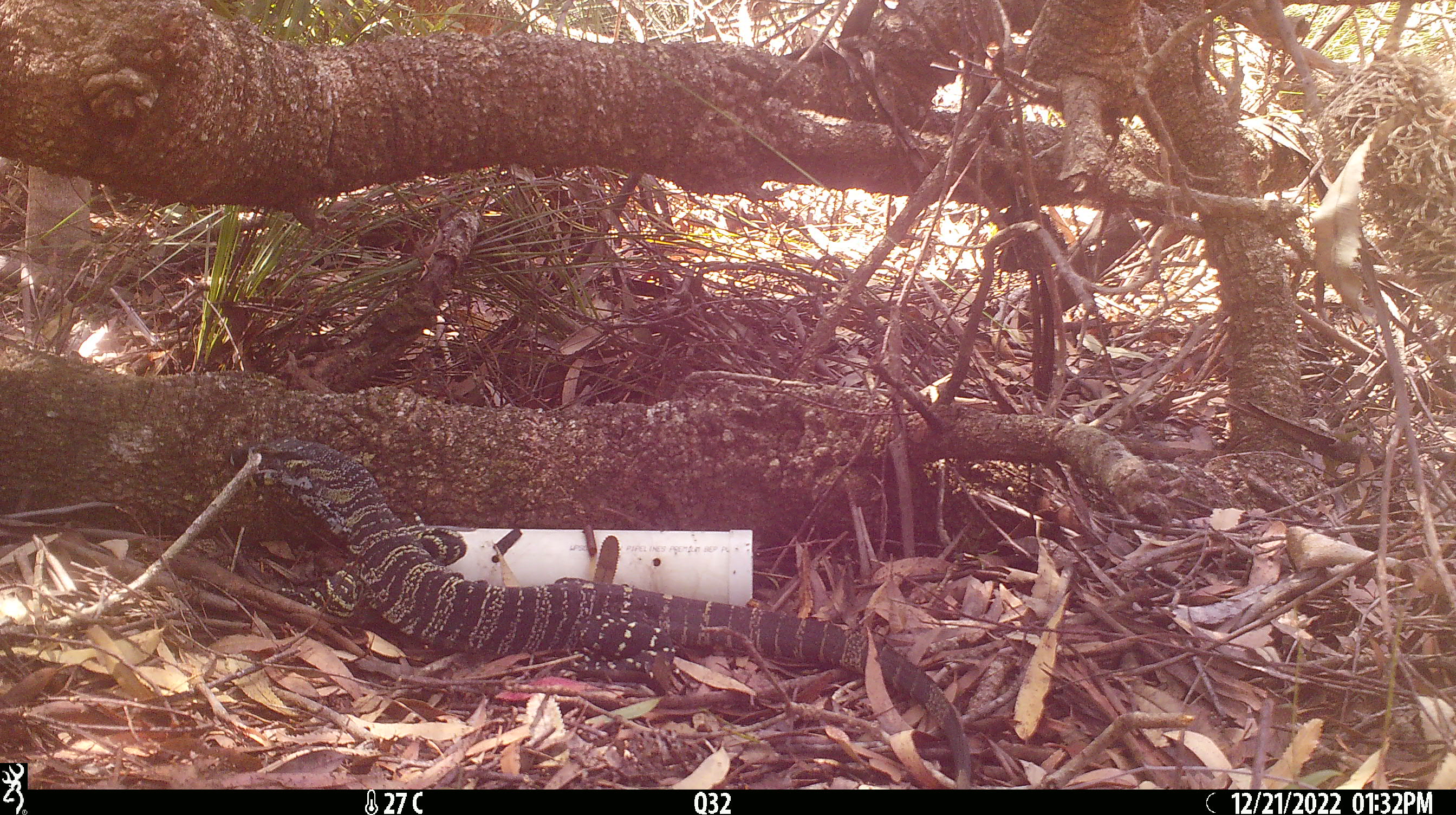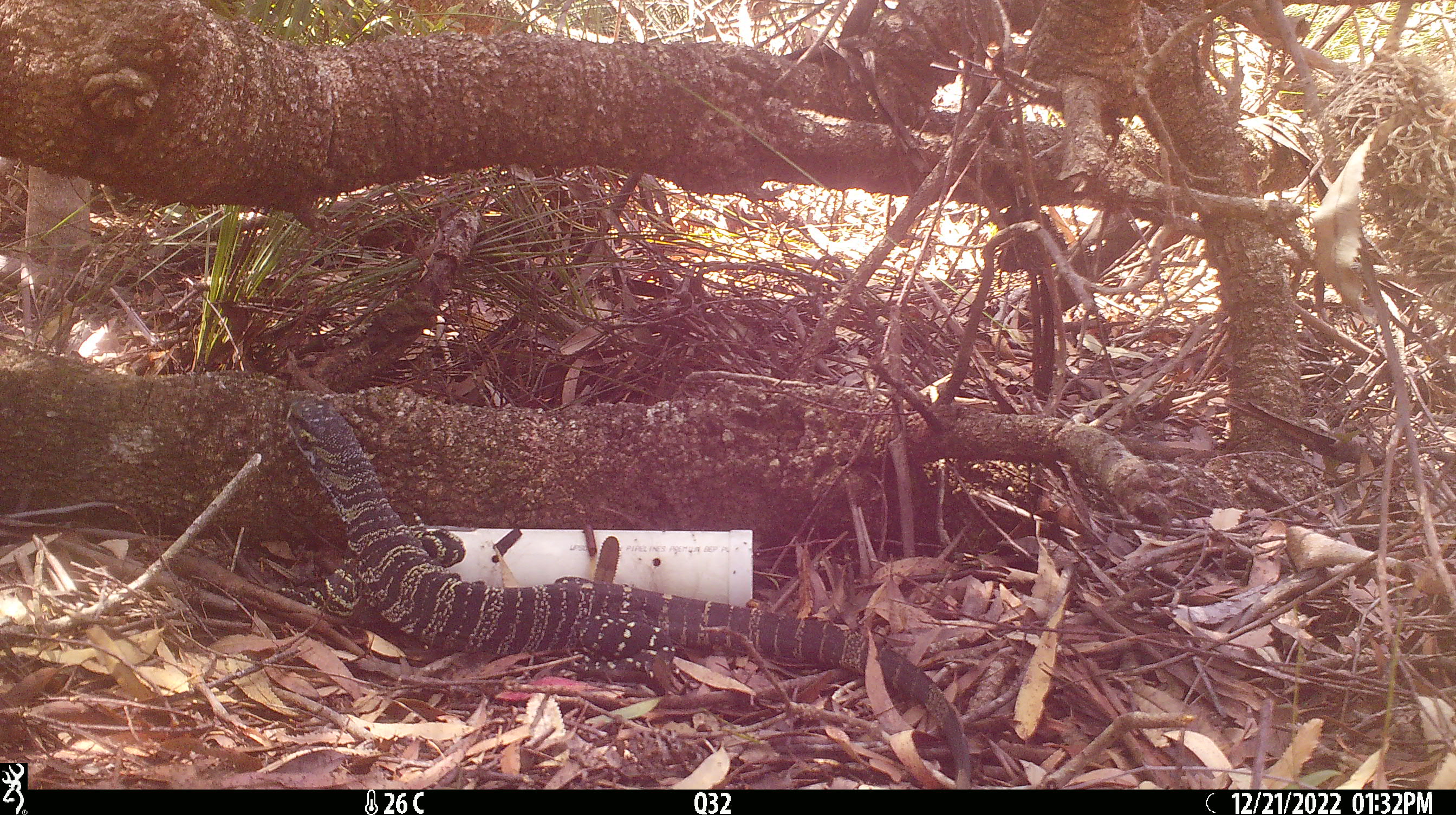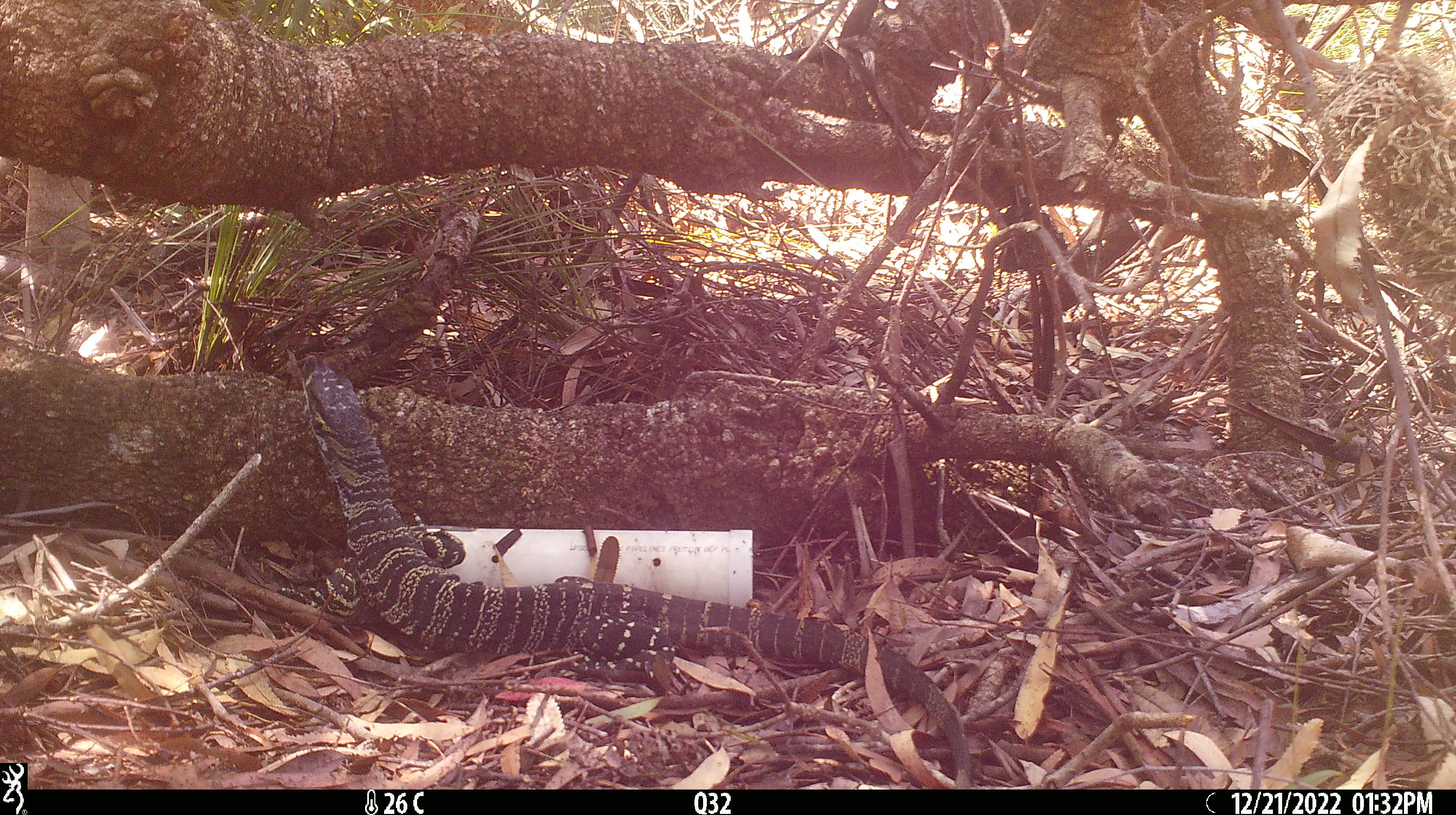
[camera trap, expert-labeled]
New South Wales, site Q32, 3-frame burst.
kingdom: Animalia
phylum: Chordata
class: Reptilia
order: Squamata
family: Varanidae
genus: Varanus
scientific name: Varanus varius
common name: lace monitor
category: goanna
Goanna (lace monitor) (Varanus varius).